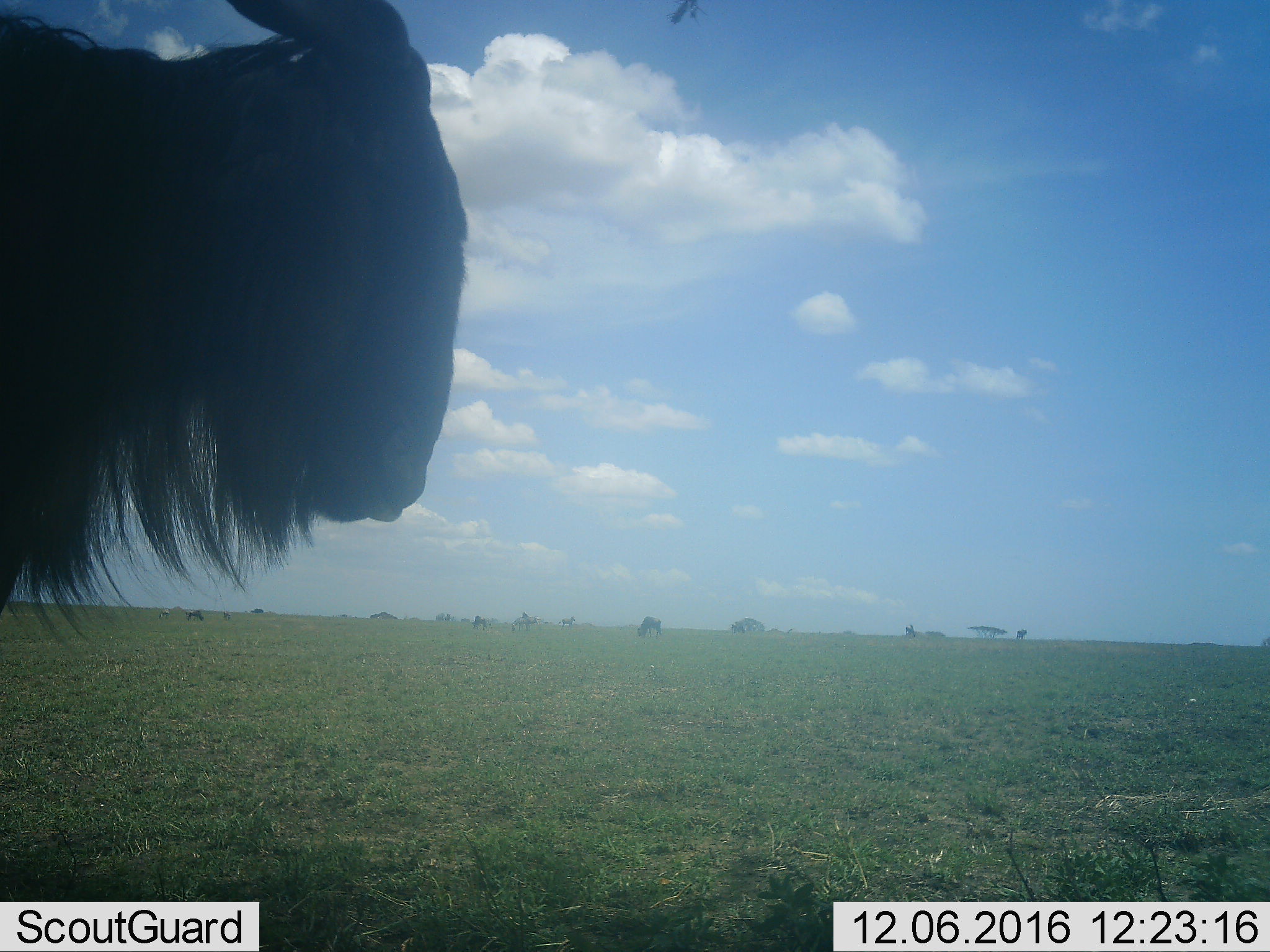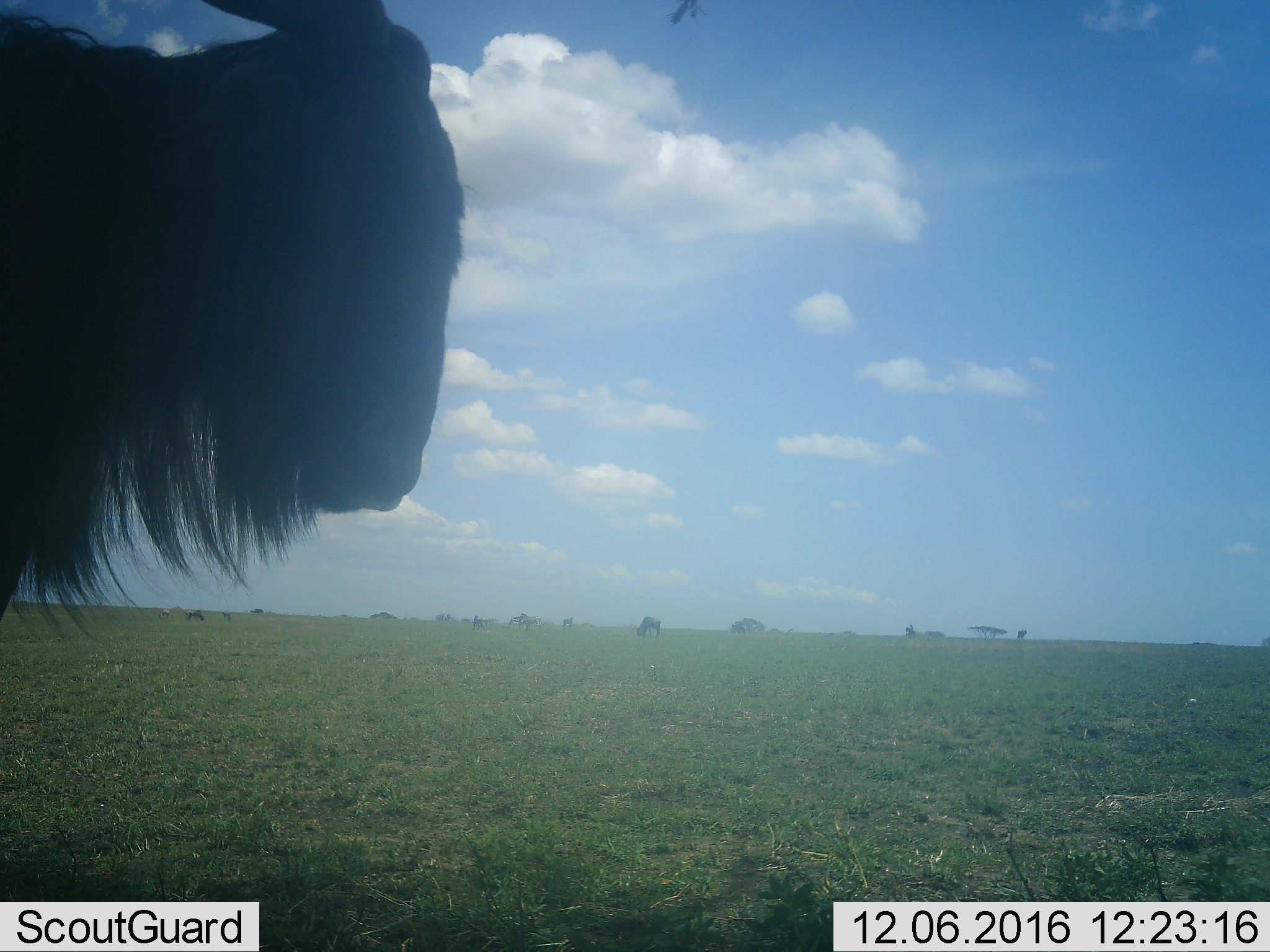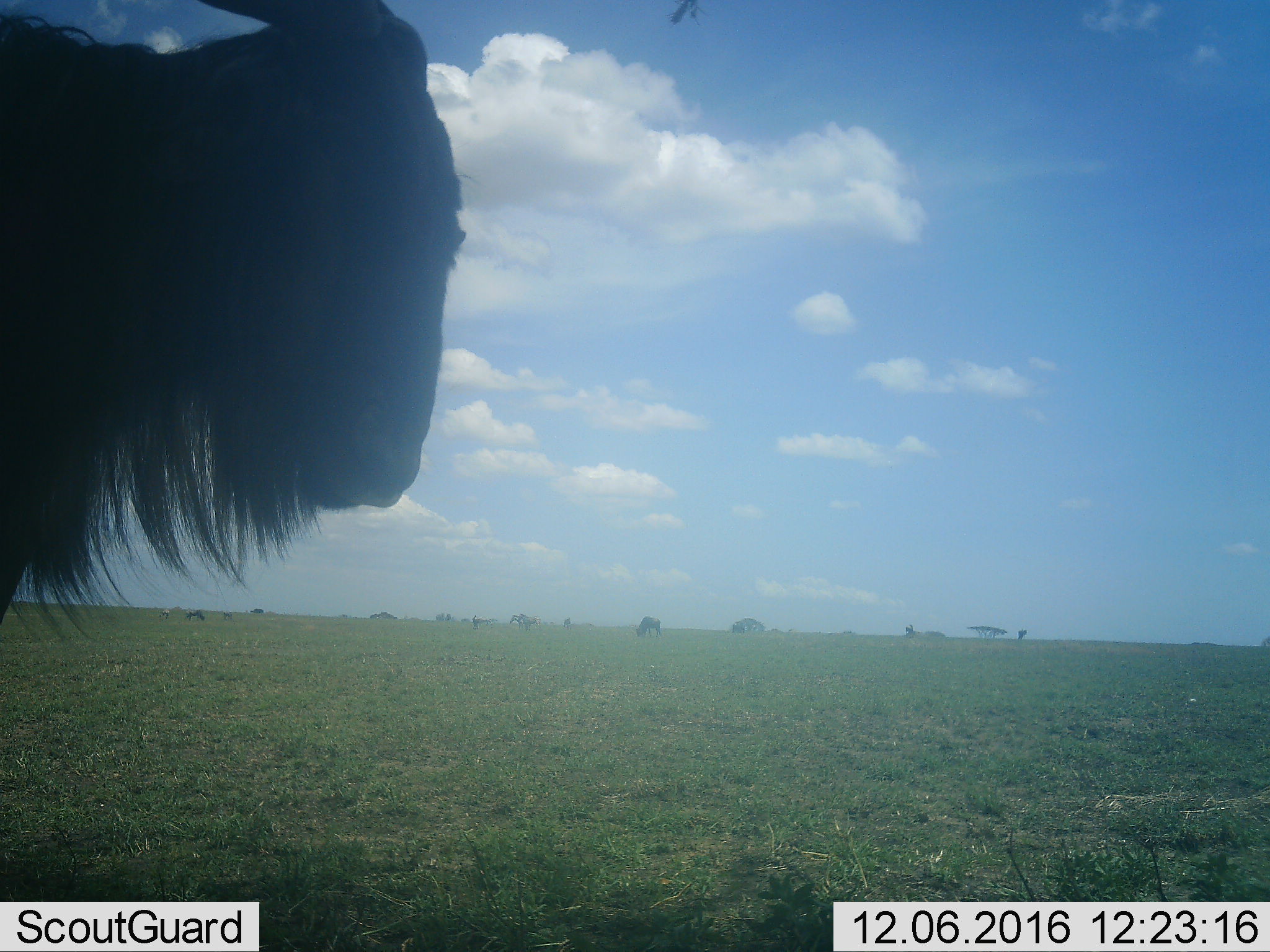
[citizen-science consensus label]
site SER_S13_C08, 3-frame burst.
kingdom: Animalia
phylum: Chordata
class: Mammalia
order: Artiodactyla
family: Bovidae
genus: Connochaetes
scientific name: Connochaetes taurinus taurinus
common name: blue wildebeest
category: wildebeestblue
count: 7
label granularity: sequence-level